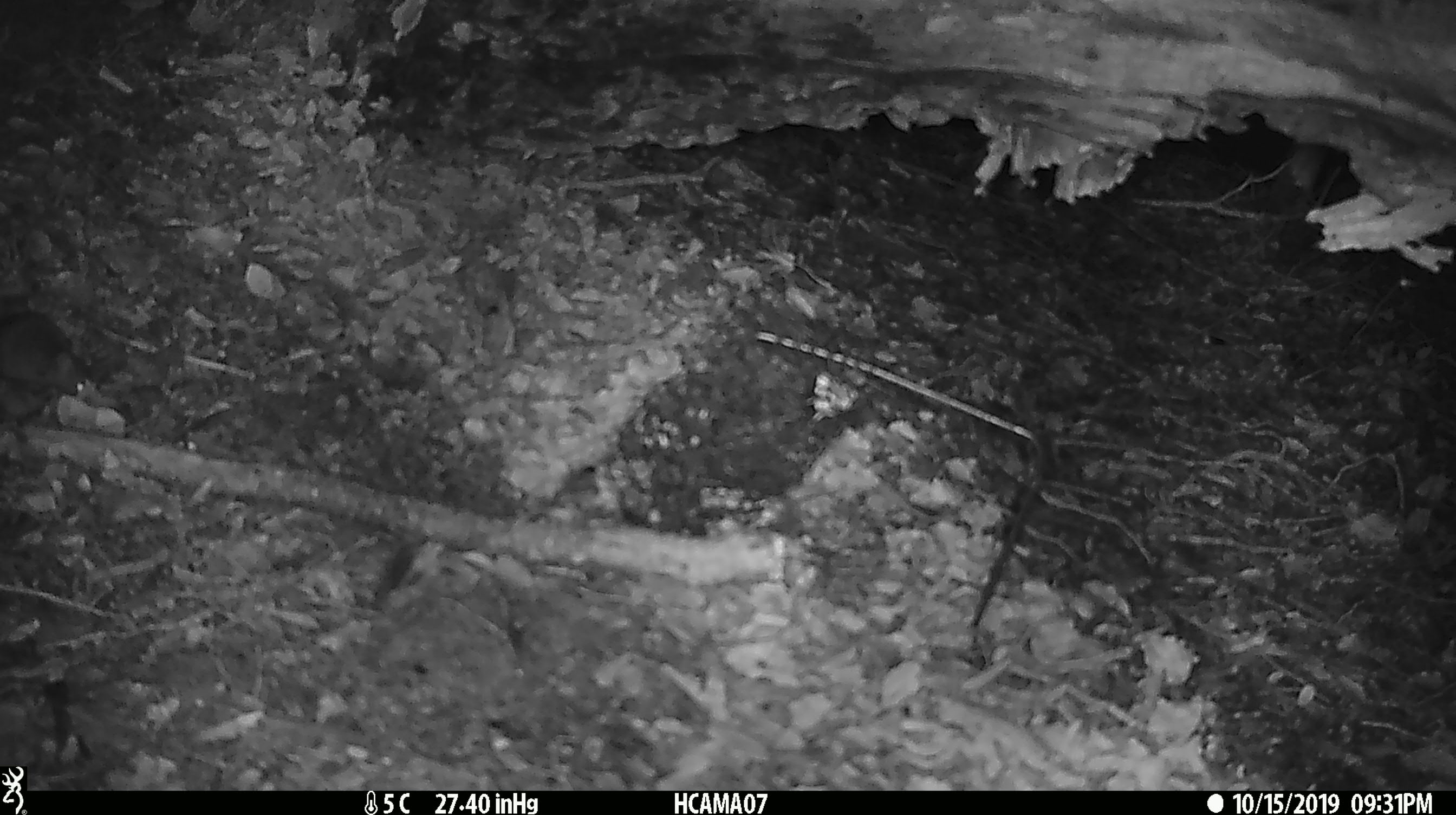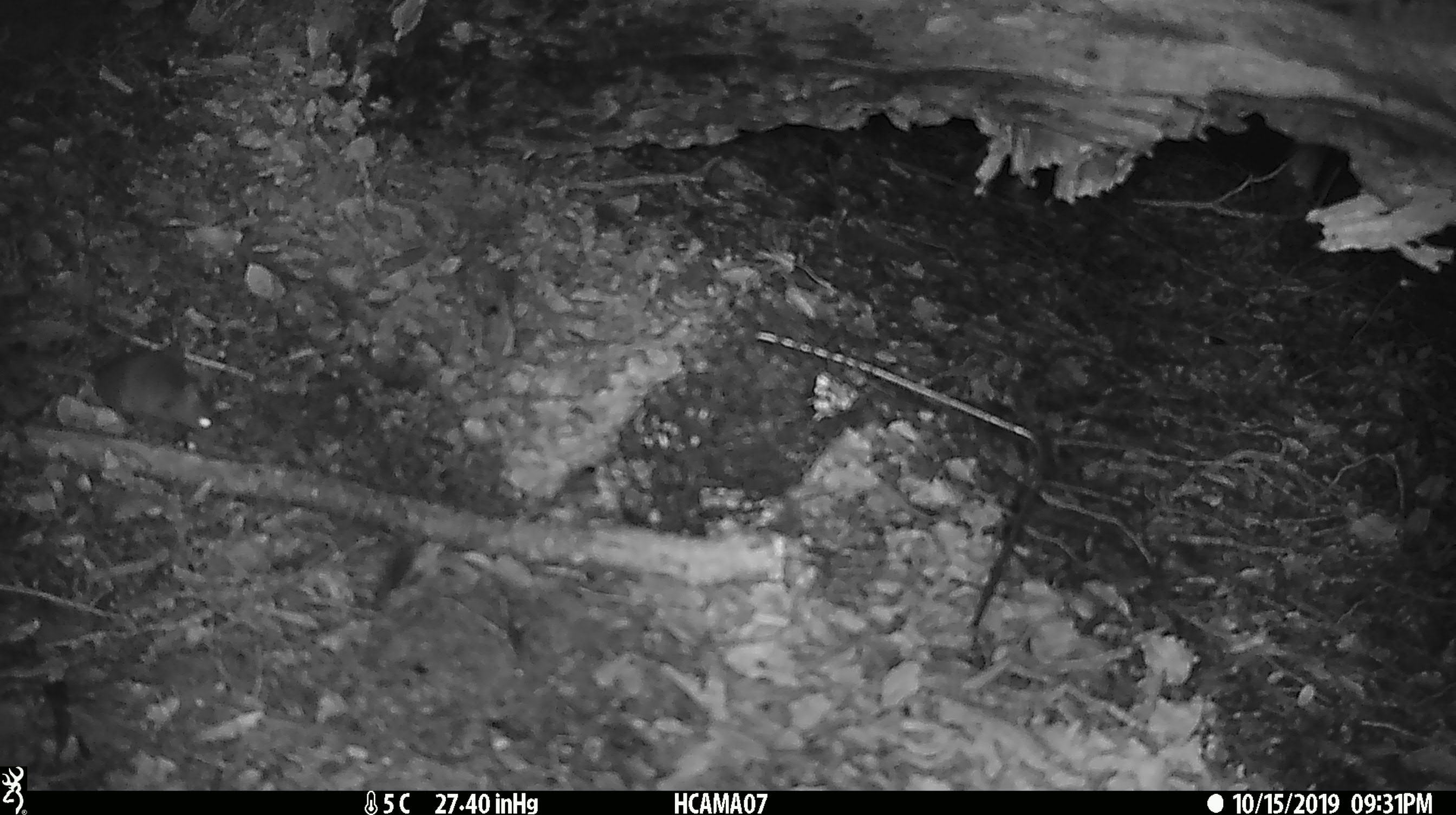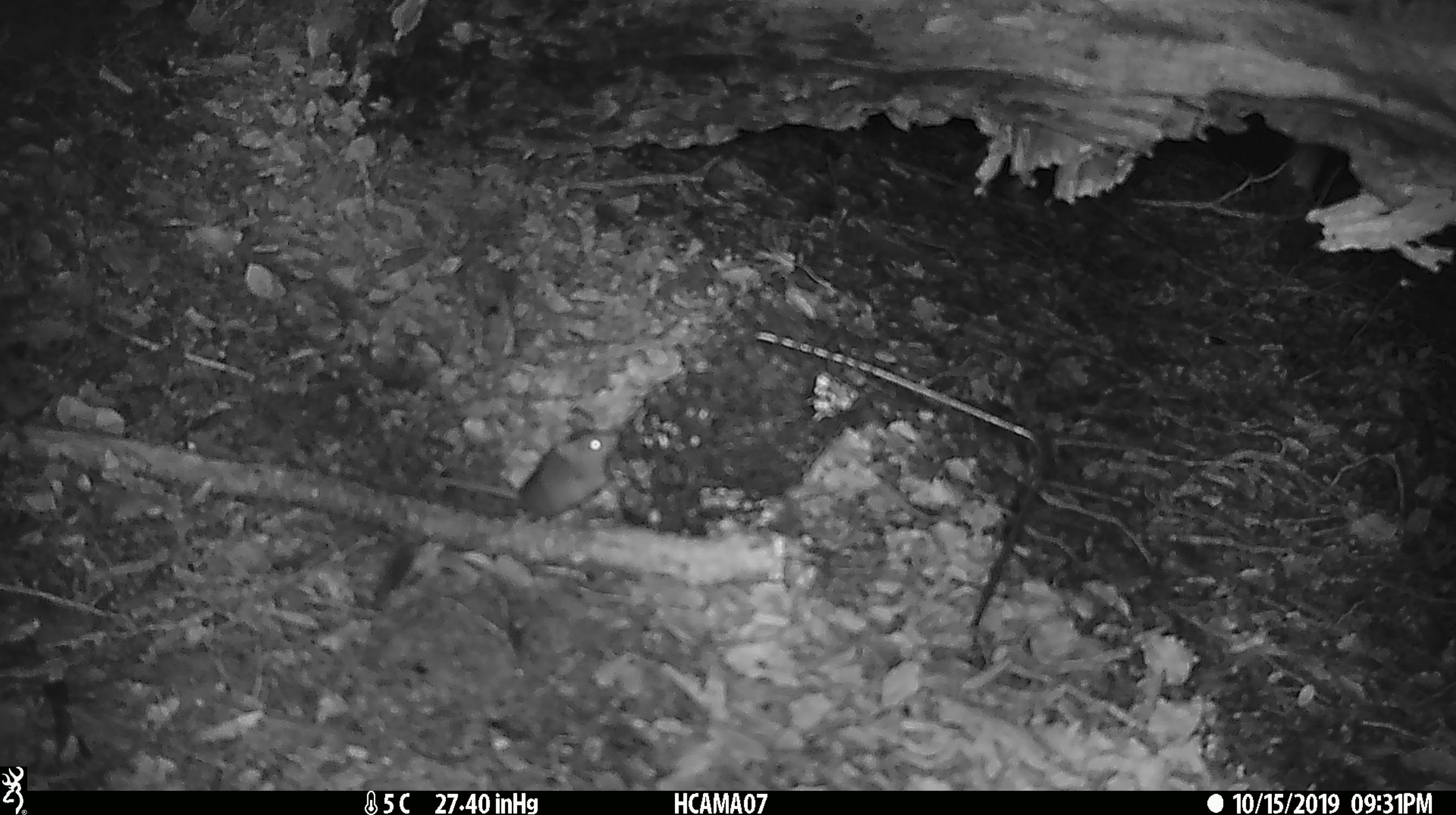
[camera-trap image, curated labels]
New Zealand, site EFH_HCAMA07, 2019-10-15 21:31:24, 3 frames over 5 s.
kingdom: Animalia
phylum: Chordata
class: Mammalia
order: Rodentia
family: Muridae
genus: Mus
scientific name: Mus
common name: mouse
Mouse (Mus).